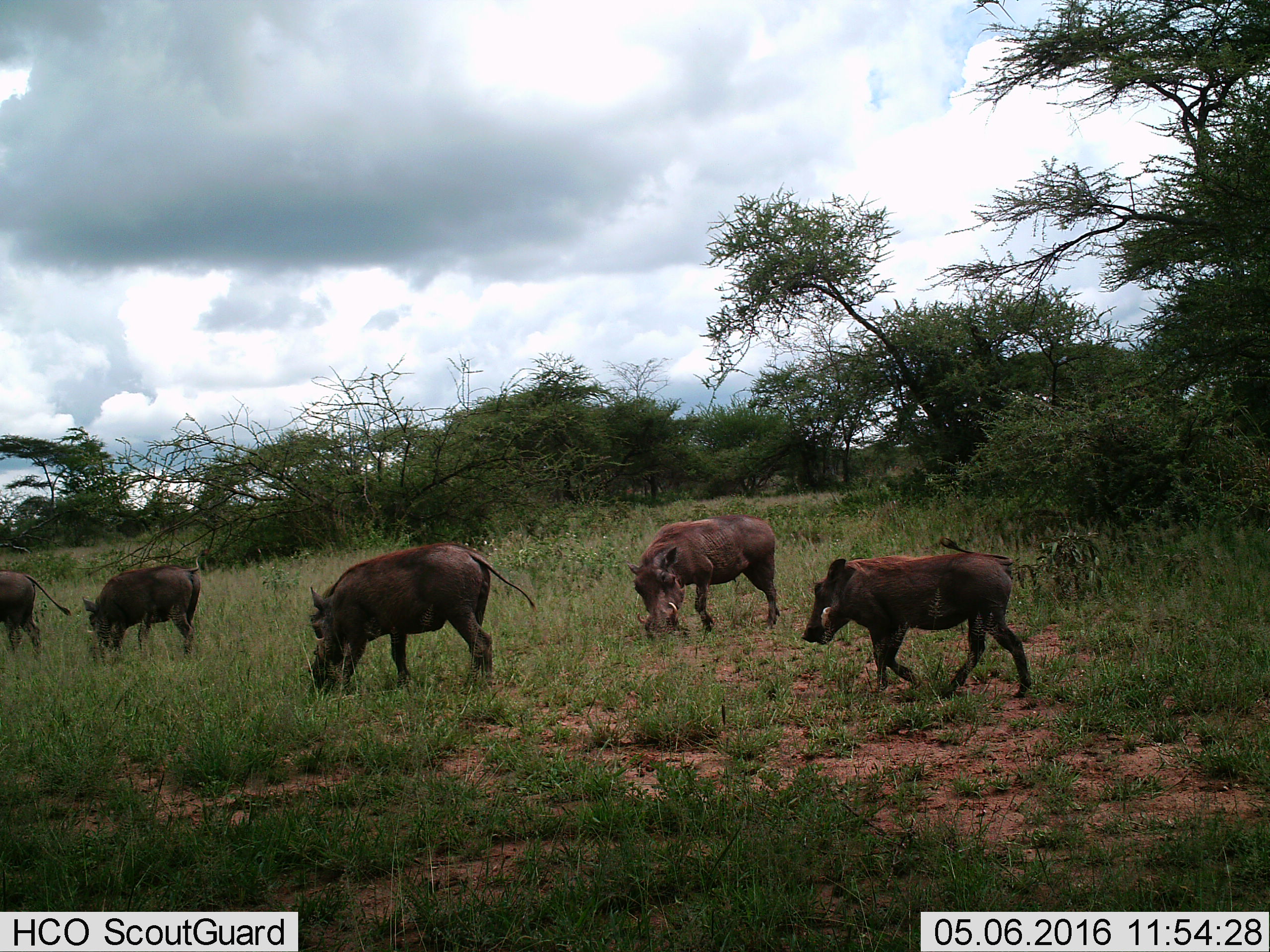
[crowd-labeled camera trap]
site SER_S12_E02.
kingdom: Animalia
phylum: Chordata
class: Mammalia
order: Artiodactyla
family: Suidae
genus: Phacochoerus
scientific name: Phacochoerus africanus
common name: warthog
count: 5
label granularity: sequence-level